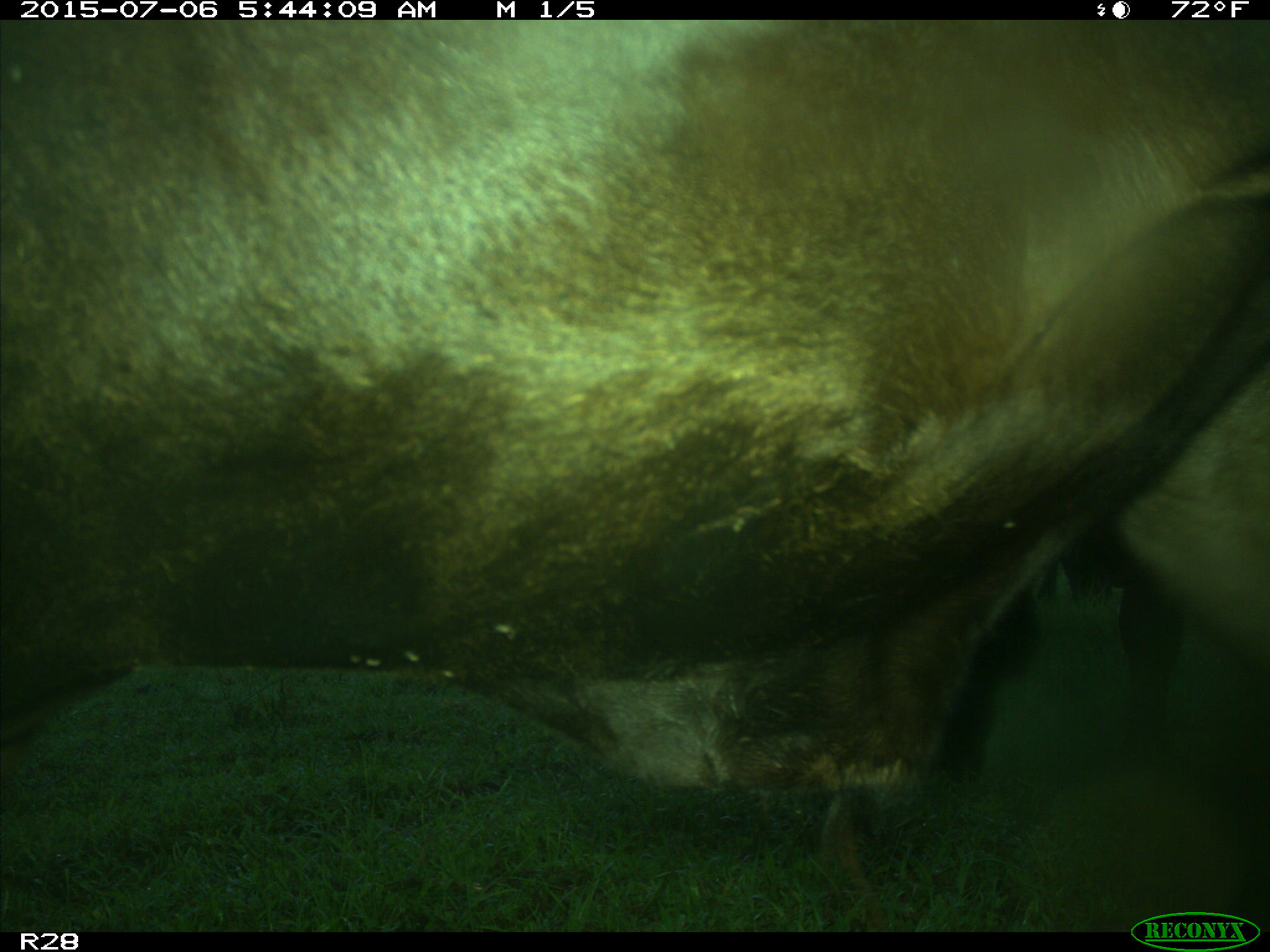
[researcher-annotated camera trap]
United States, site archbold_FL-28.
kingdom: Animalia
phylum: Chordata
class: Mammalia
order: Artiodactyla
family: Bovidae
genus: Bos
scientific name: Bos taurus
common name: domestic cow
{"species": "Bos taurus (domestic cow)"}